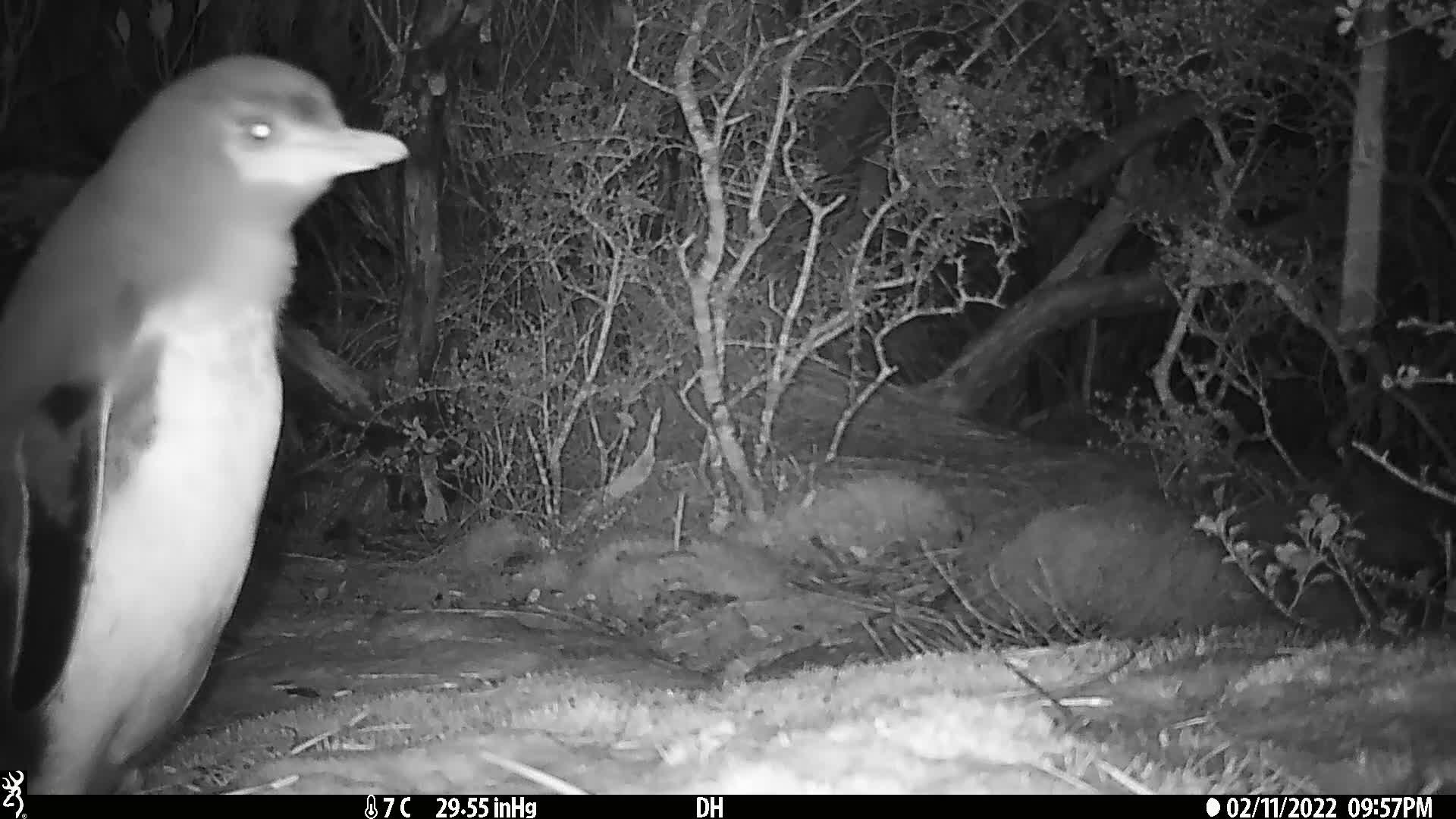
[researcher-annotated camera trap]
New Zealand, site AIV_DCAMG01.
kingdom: Animalia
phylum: Chordata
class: Aves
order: Sphenisciformes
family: Spheniscidae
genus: Megadyptes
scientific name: Megadyptes antipodes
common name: yellow-eyed penguin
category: yellow eyed penguin